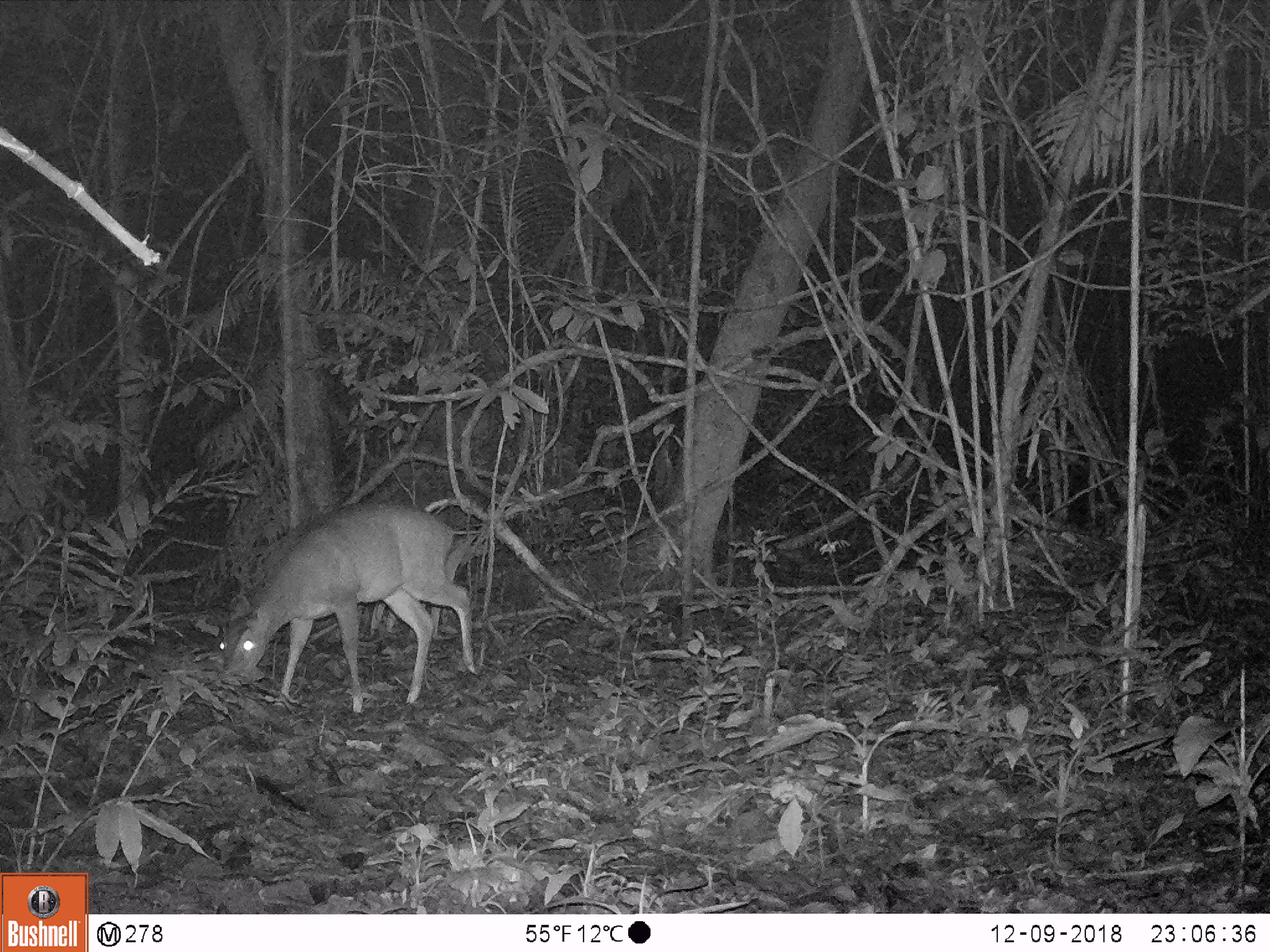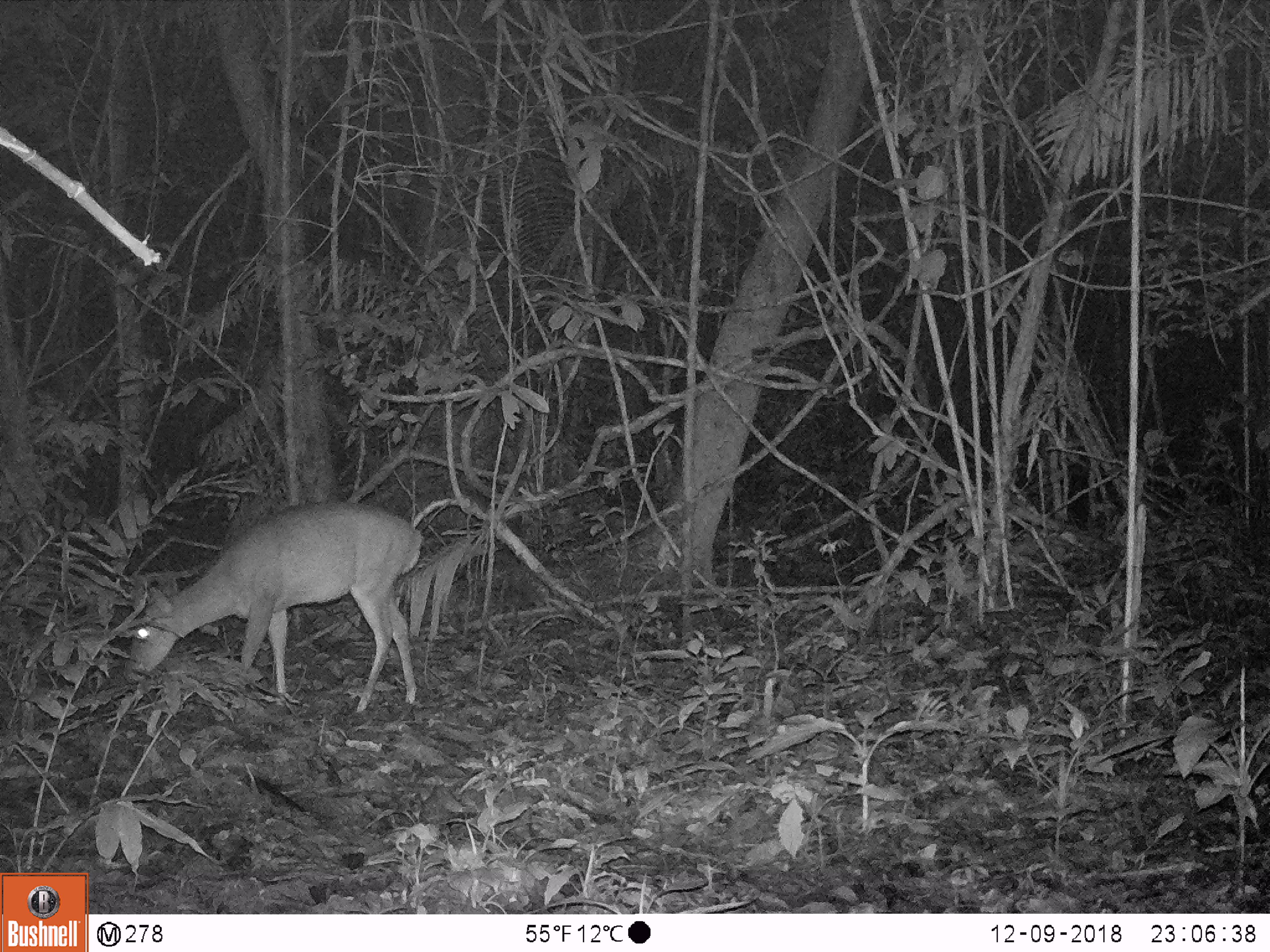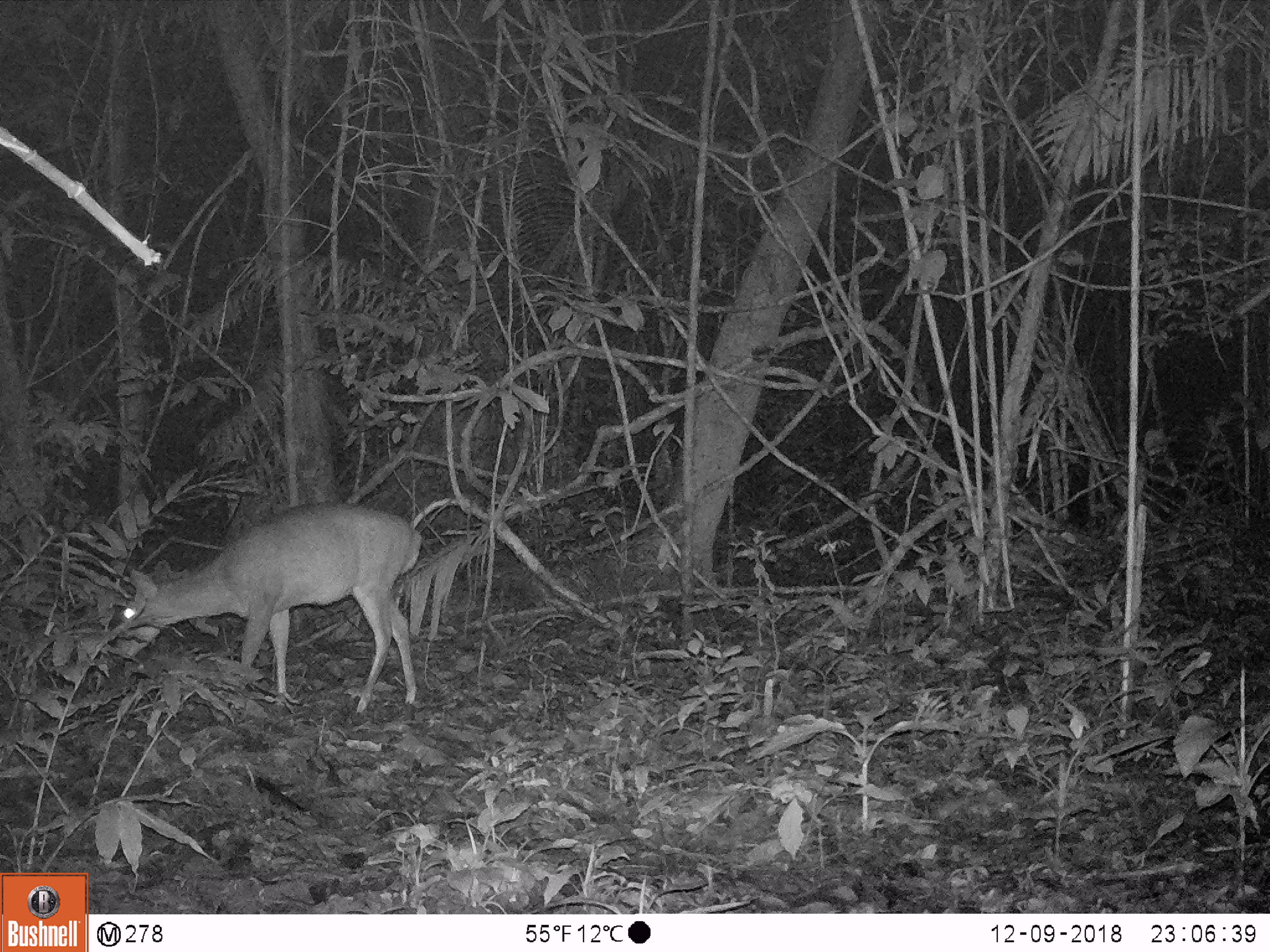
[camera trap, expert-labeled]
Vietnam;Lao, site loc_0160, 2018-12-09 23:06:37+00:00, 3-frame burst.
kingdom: Animalia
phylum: Chordata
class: Mammalia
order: Artiodactyla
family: Cervidae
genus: Muntiacus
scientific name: Muntiacus vuquangensis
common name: large-antlered muntjac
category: large antlered muntjac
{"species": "large antlered muntjac (large-antlered muntjac) (Muntiacus vuquangensis)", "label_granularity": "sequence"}